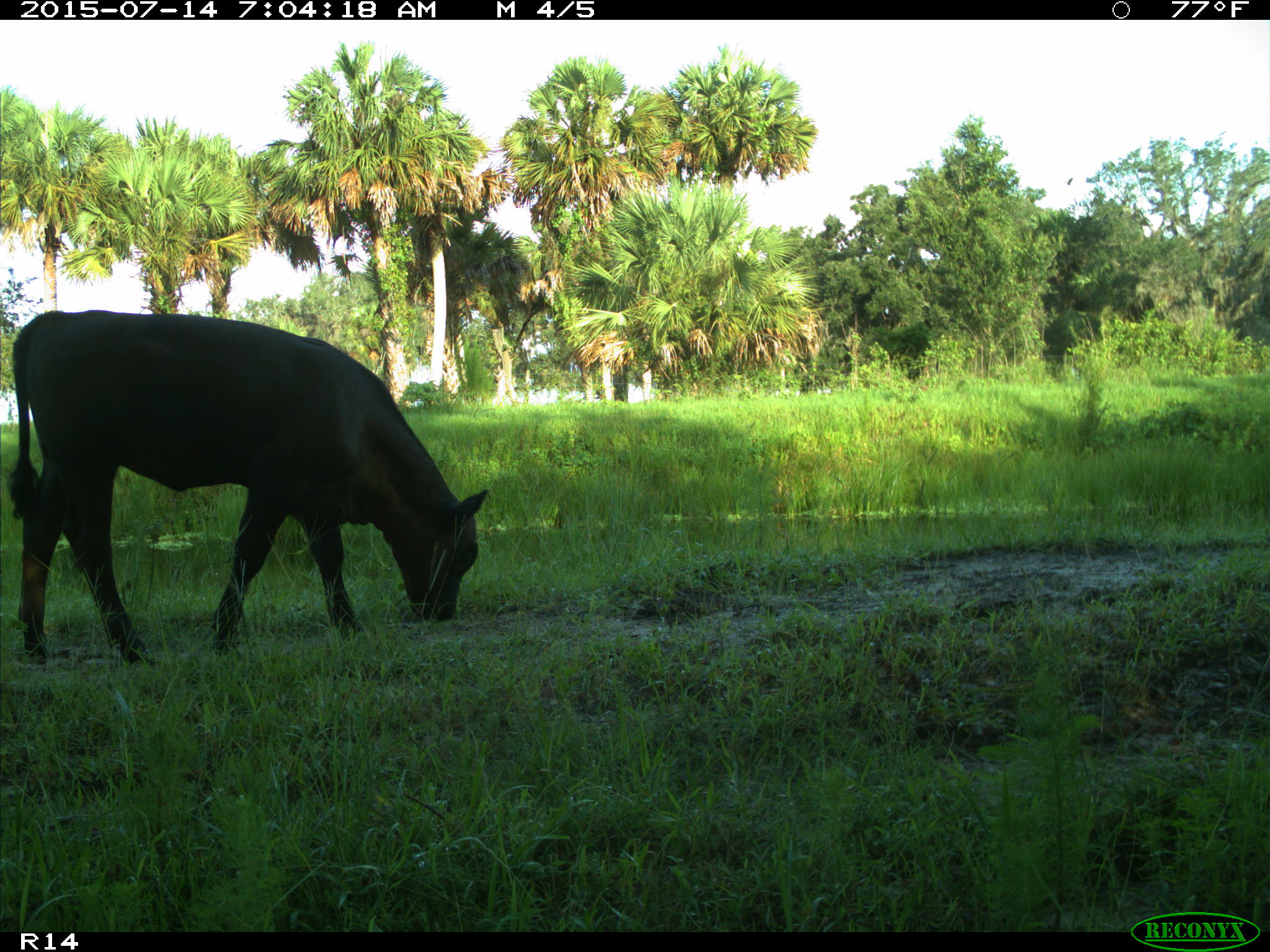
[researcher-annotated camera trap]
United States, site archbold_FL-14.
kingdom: Animalia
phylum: Chordata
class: Mammalia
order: Artiodactyla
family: Bovidae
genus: Bos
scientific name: Bos taurus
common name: domestic cow